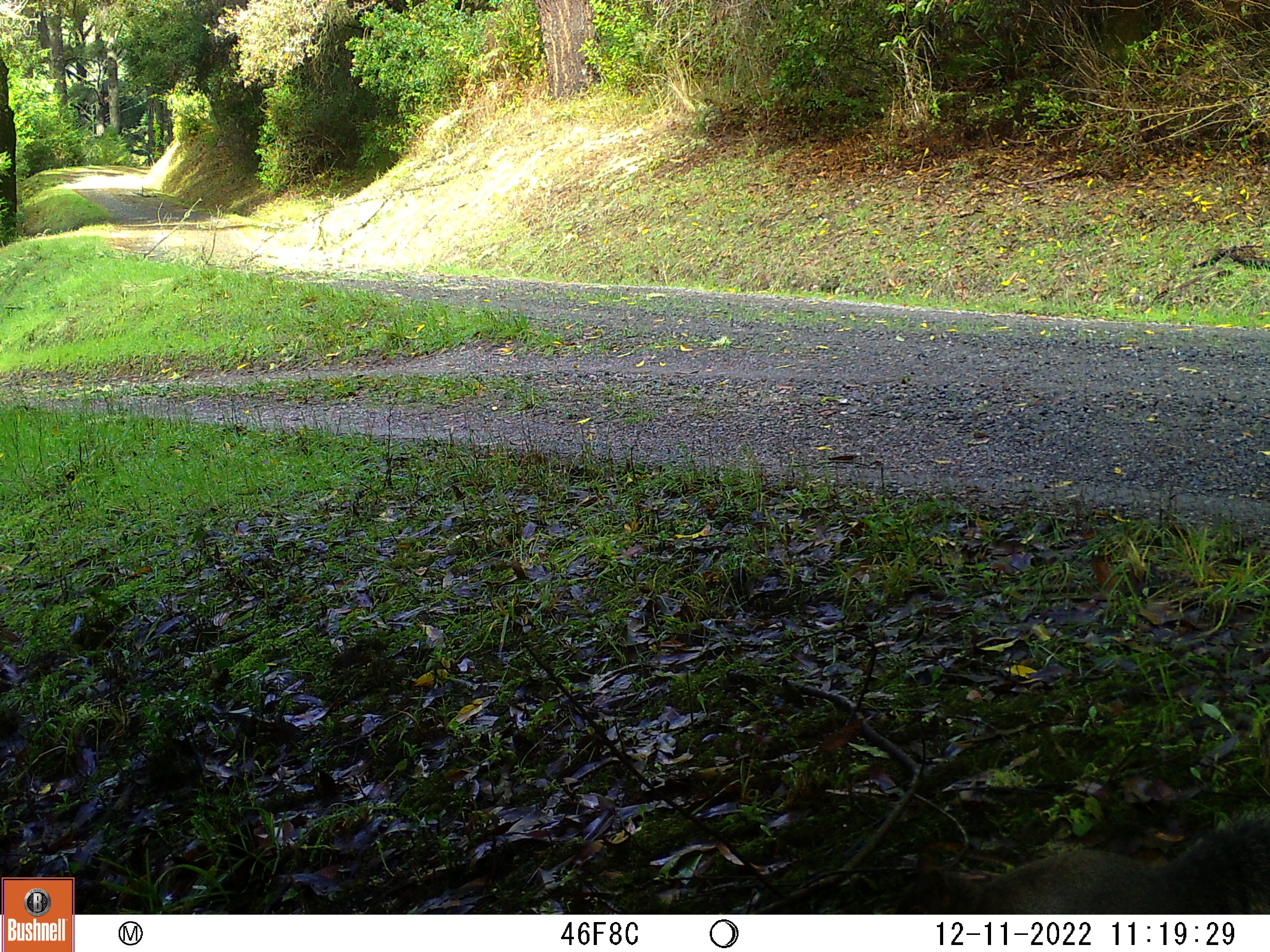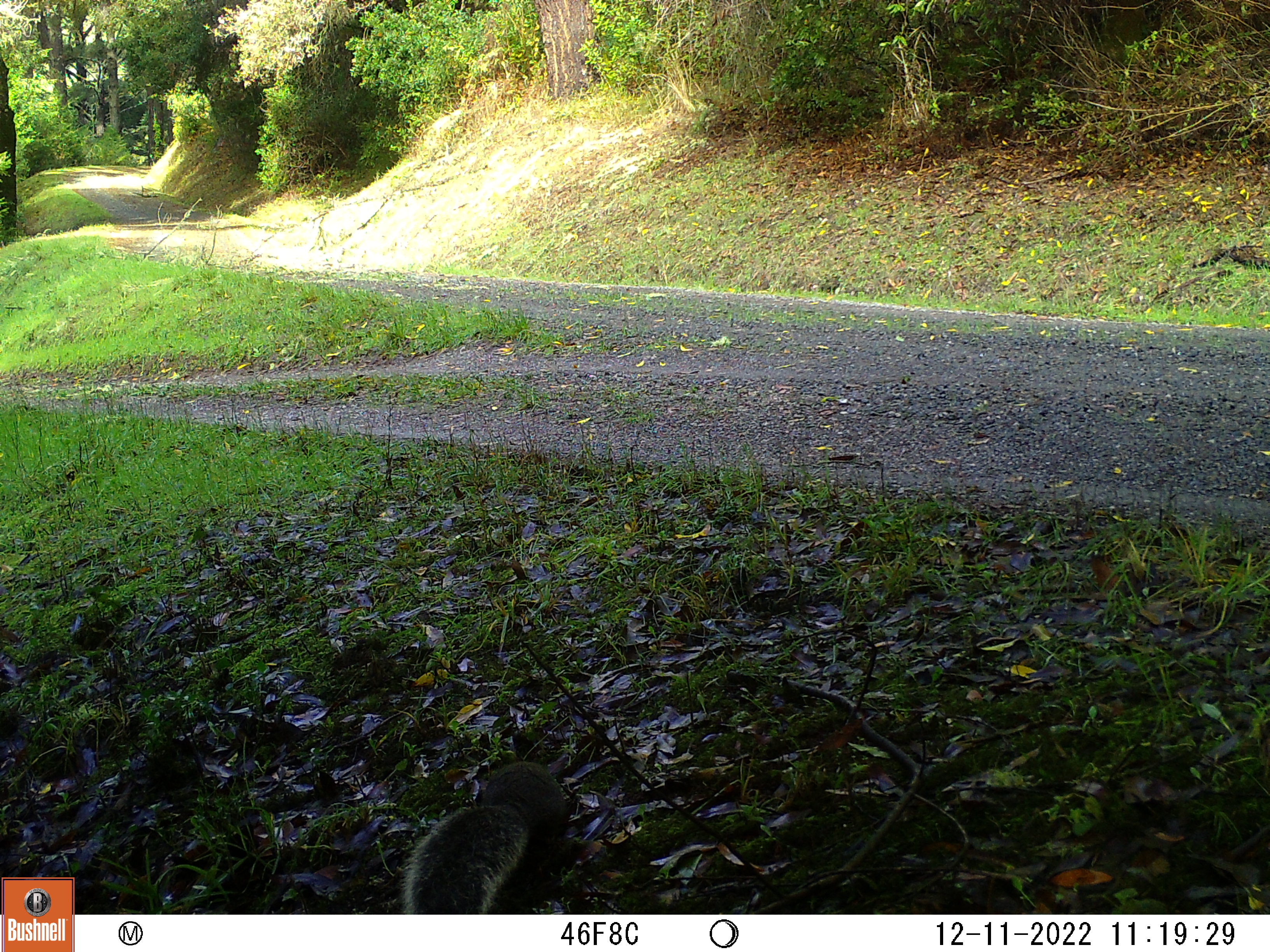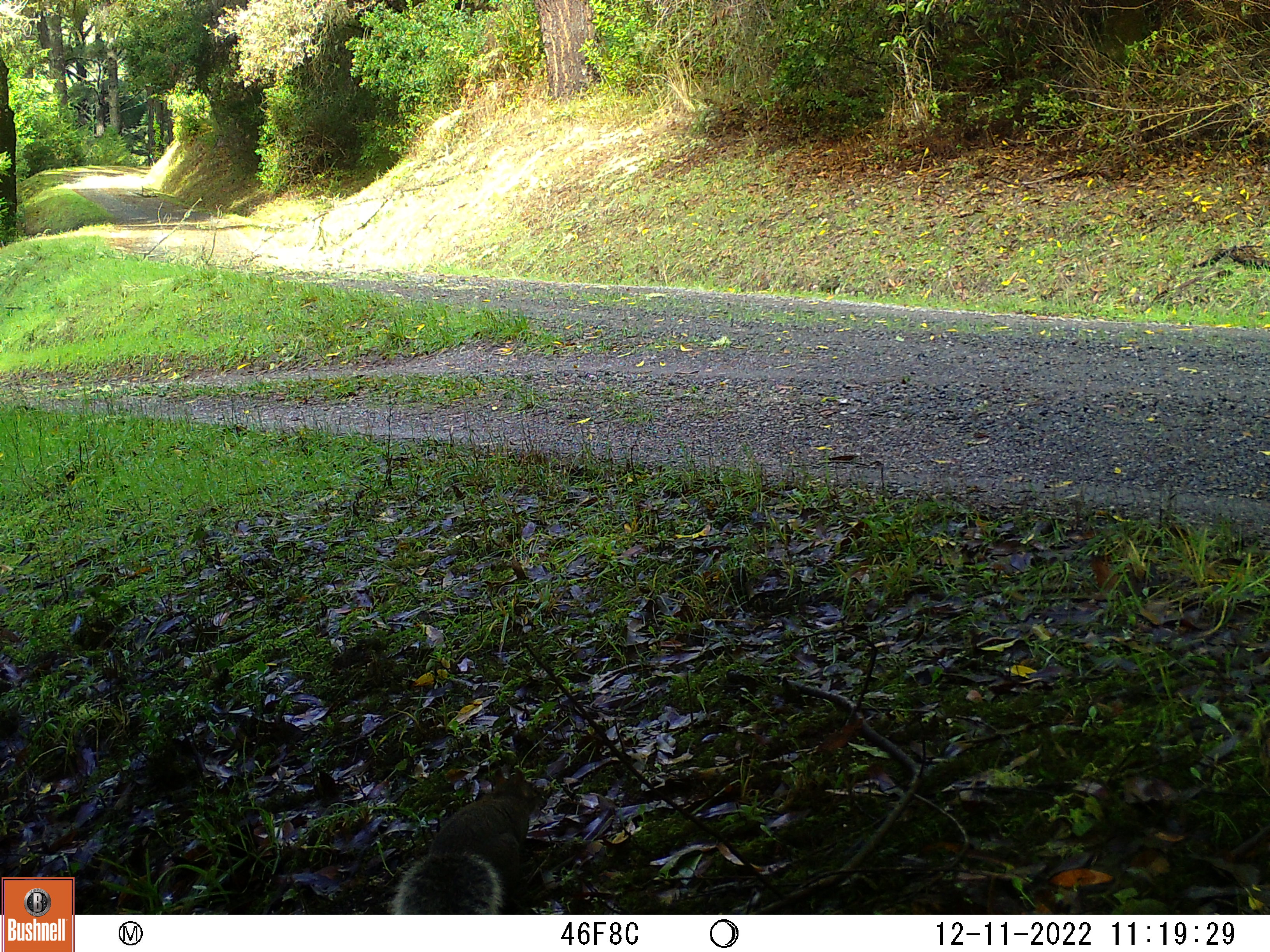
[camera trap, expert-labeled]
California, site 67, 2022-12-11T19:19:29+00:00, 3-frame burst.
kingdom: Animalia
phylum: Chordata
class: Mammalia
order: Rodentia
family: Sciuridae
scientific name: Sciuridae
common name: squirrel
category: unknown squirrel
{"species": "unknown squirrel (squirrel) (Sciuridae)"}